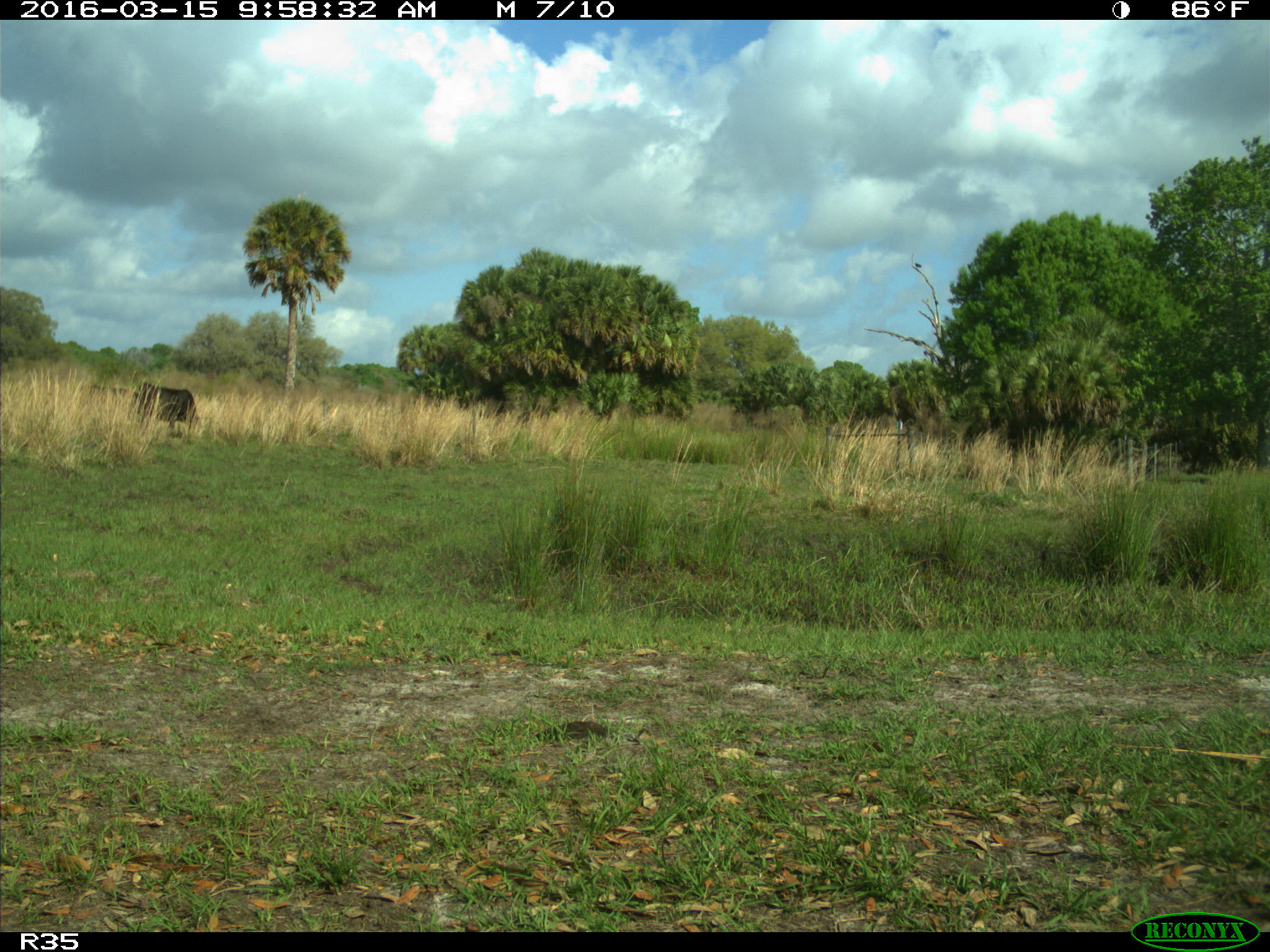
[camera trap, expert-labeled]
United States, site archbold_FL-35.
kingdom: Animalia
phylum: Chordata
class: Mammalia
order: Artiodactyla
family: Bovidae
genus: Bos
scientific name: Bos taurus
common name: domestic cow